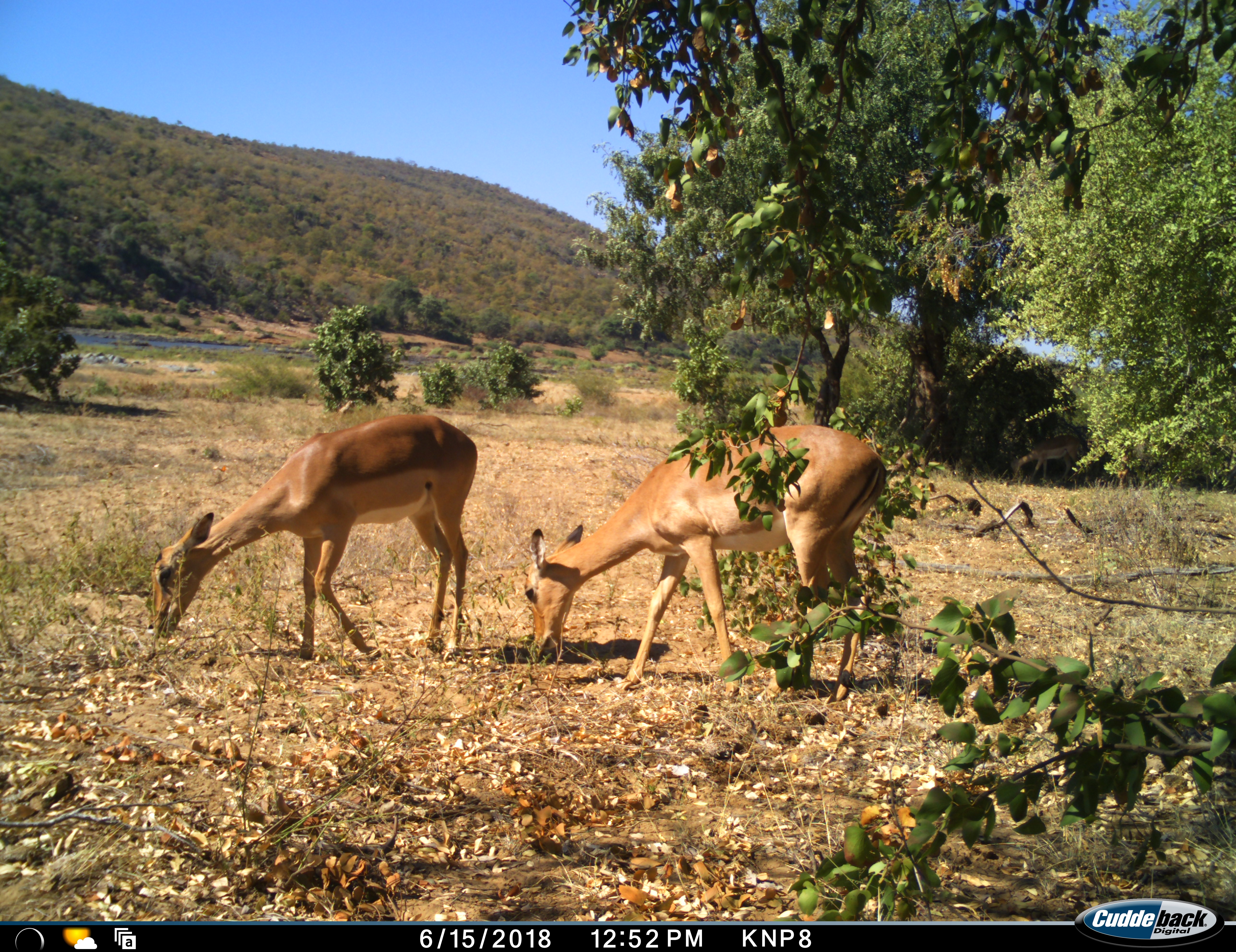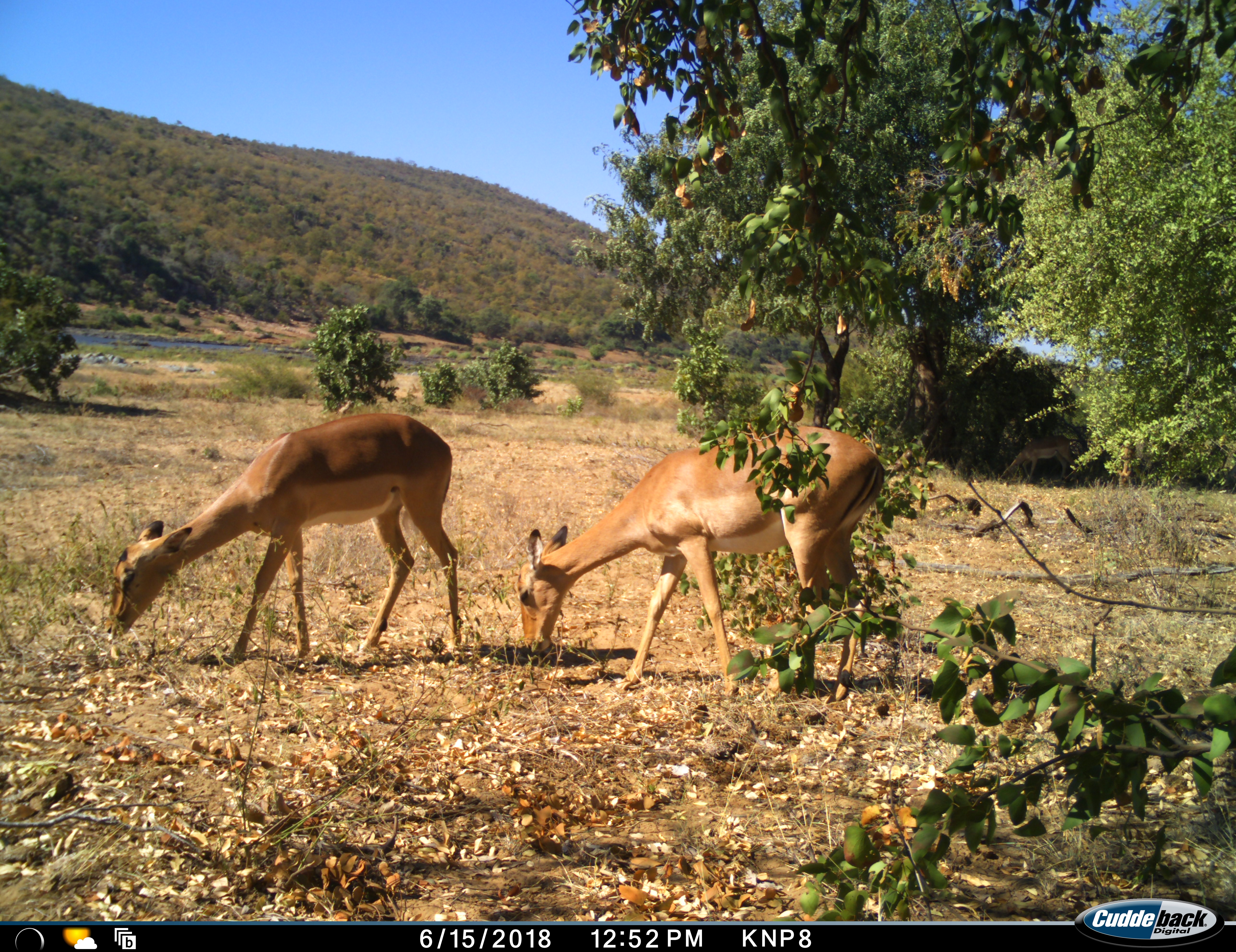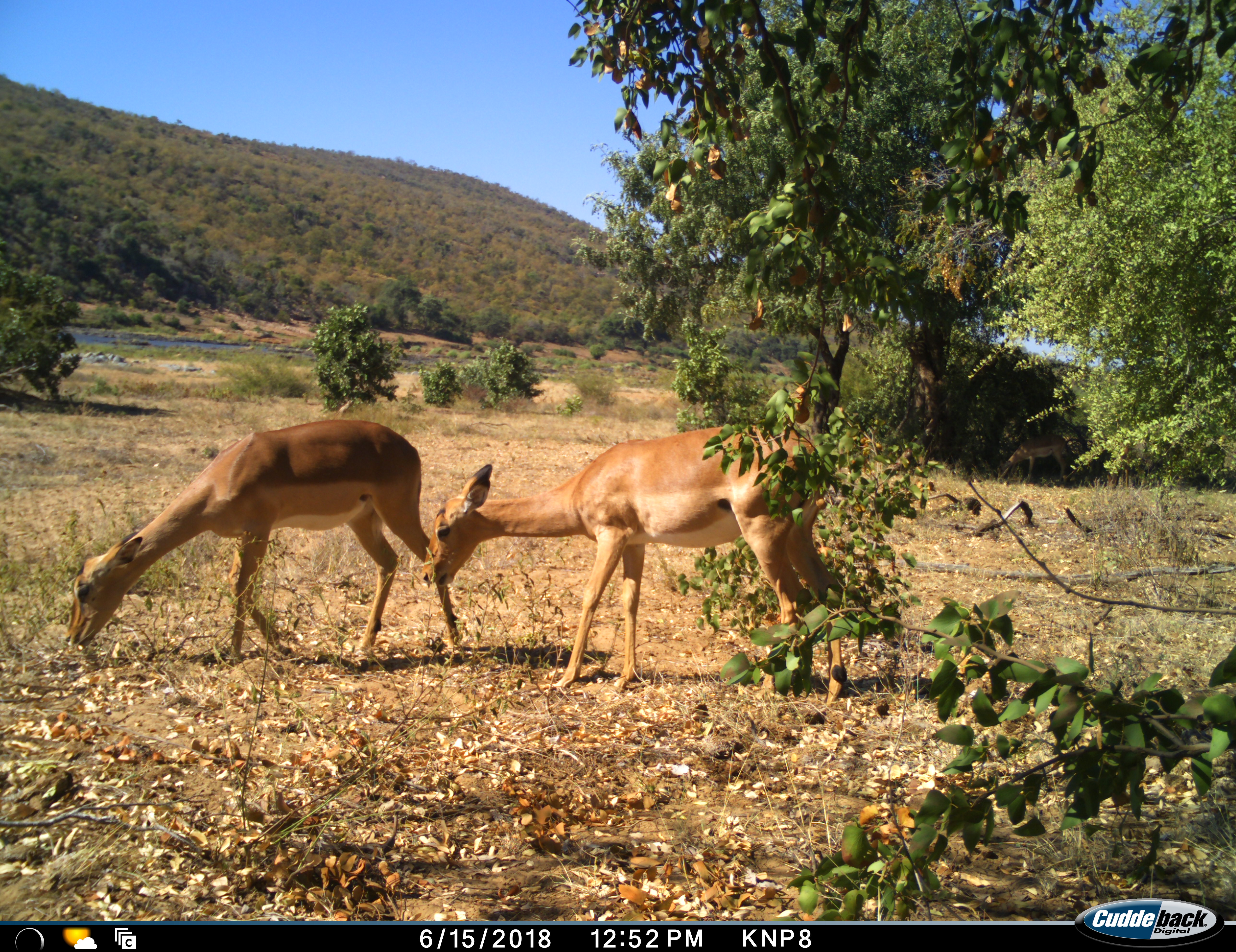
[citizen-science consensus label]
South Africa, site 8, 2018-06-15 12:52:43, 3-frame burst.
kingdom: Animalia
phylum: Chordata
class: Mammalia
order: Artiodactyla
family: Bovidae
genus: Aepyceros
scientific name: Aepyceros melampus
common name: impala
Impala (Aepyceros melampus), count 2. Behavior (volunteer vote fractions): standing 30%, resting 0%, moving 10%, interacting 10%. Young present (vote fraction): 0%. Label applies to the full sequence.